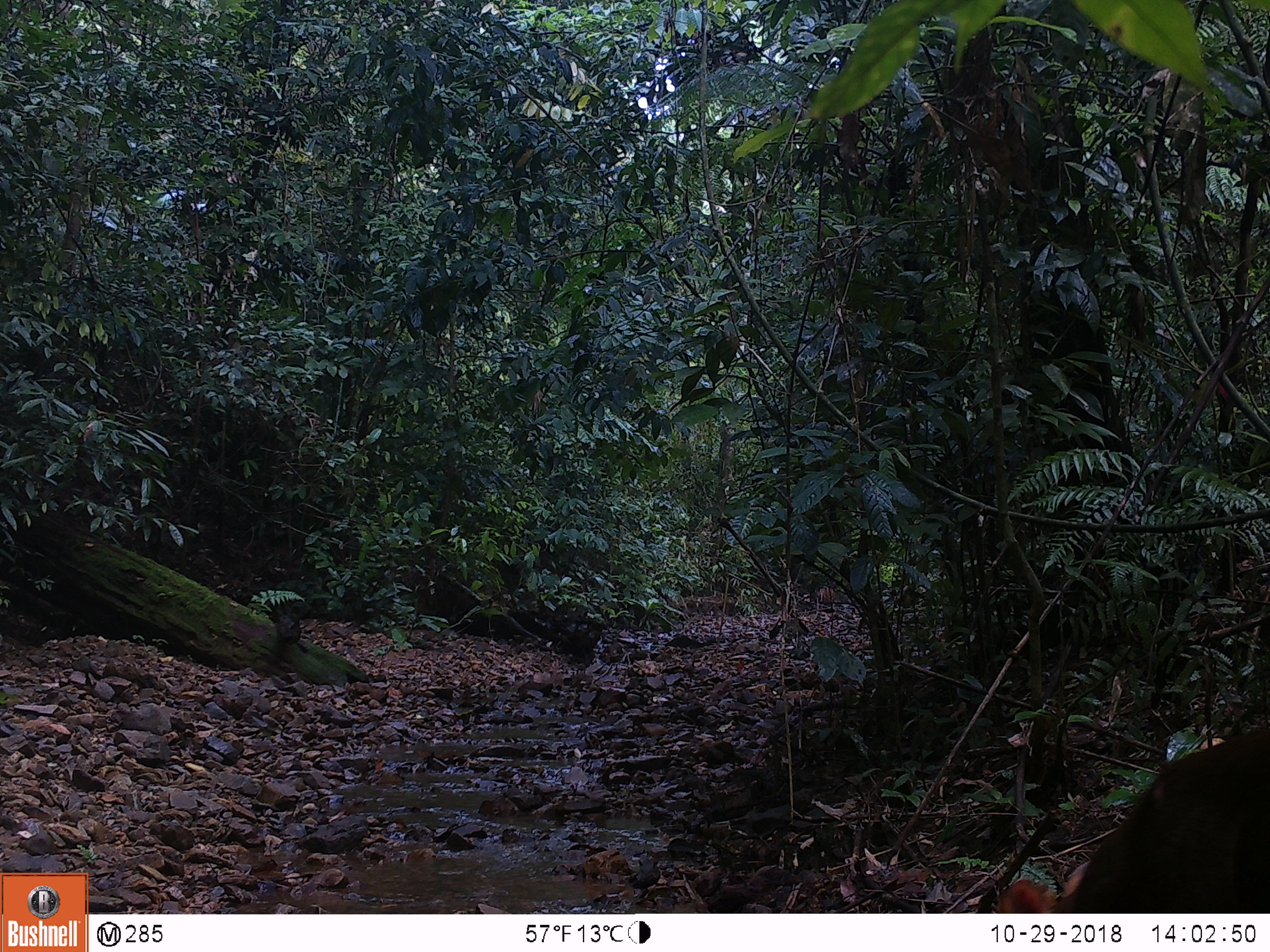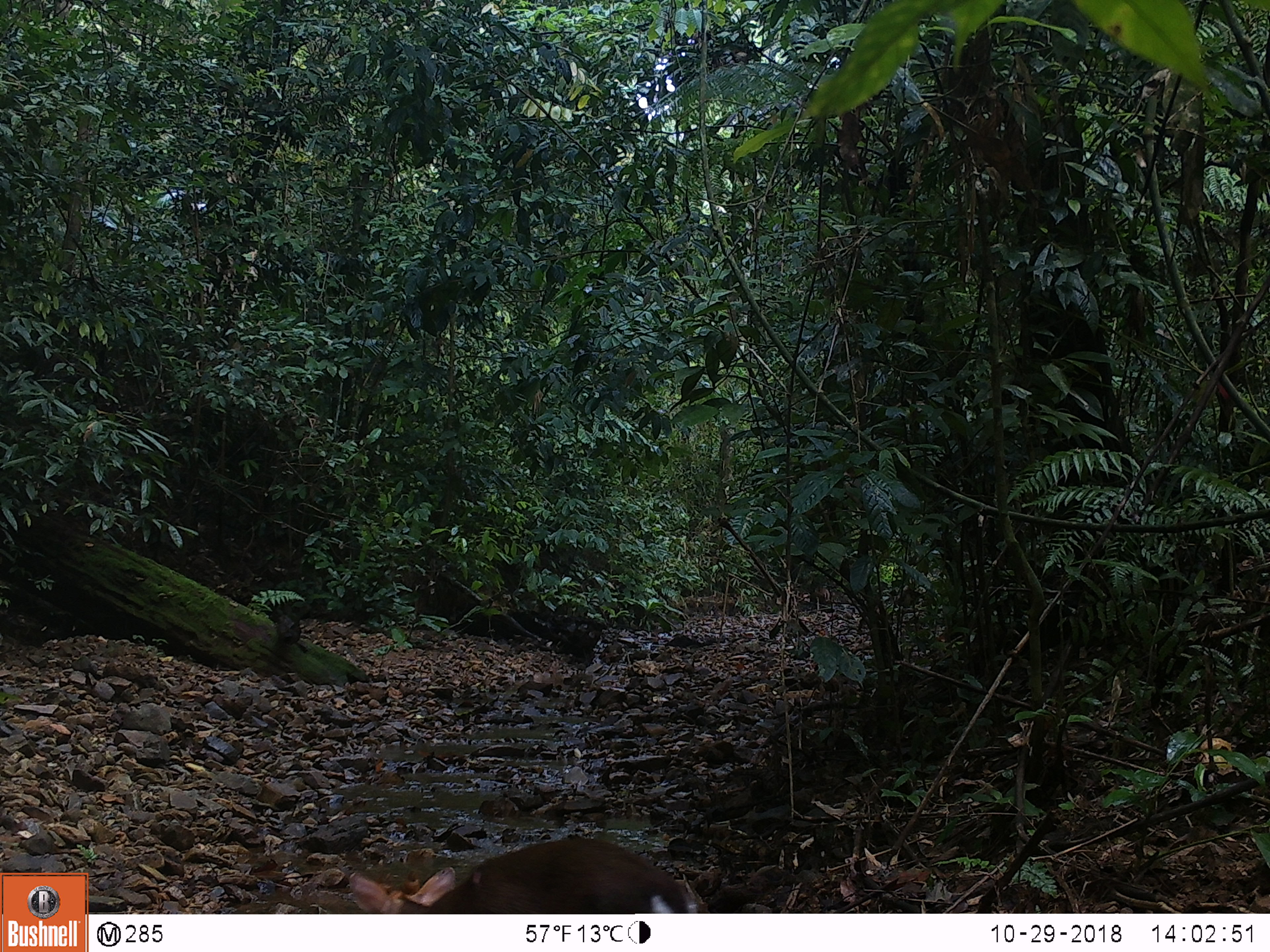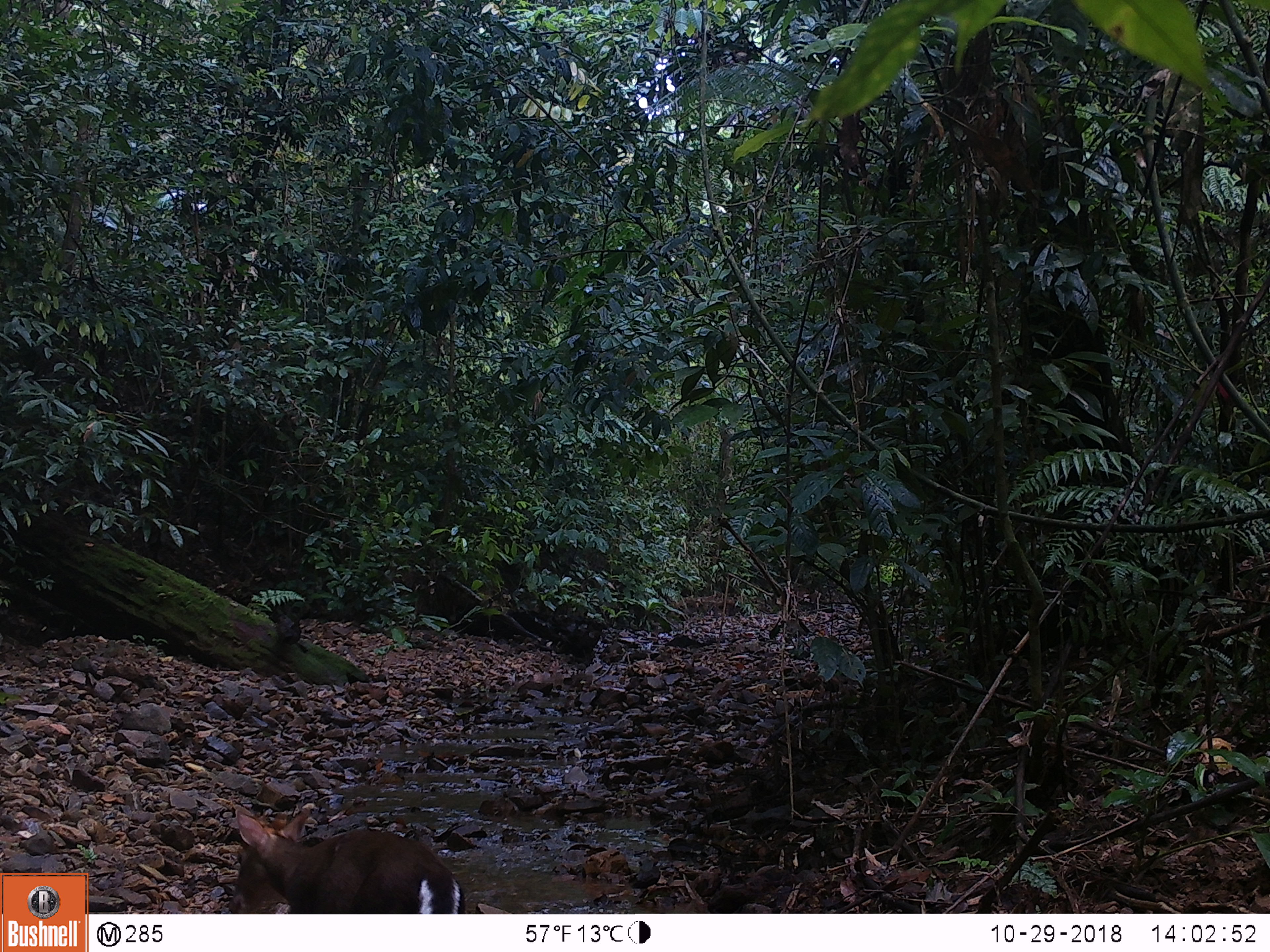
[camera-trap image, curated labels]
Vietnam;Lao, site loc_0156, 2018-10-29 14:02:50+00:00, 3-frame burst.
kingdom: Animalia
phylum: Chordata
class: Mammalia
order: Artiodactyla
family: Cervidae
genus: Muntiacus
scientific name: Muntiacus rooseveltorum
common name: roosevelt's muntjac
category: roosevelts muntjac group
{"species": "roosevelts muntjac group (roosevelt's muntjac) (Muntiacus rooseveltorum)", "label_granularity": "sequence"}